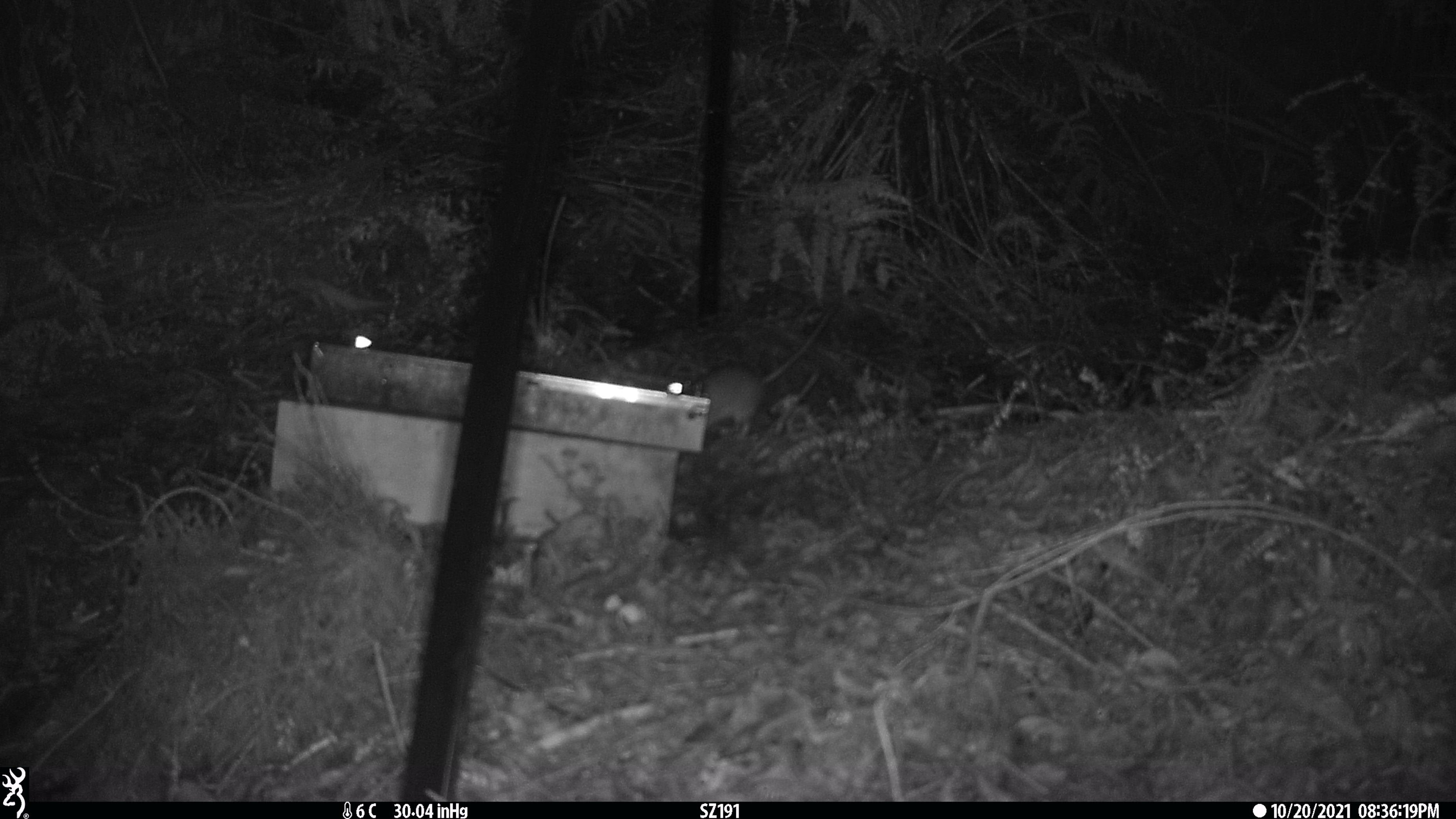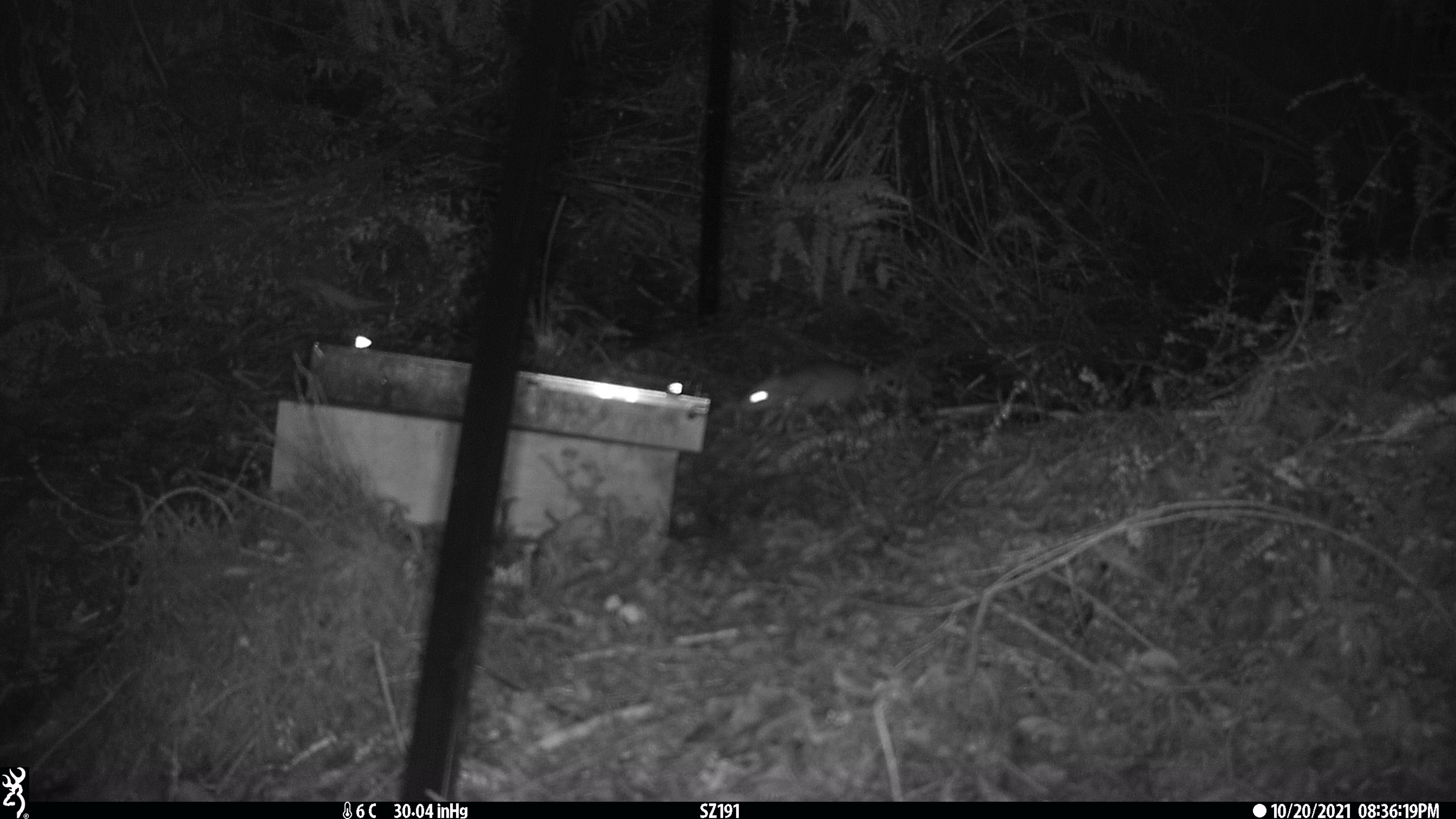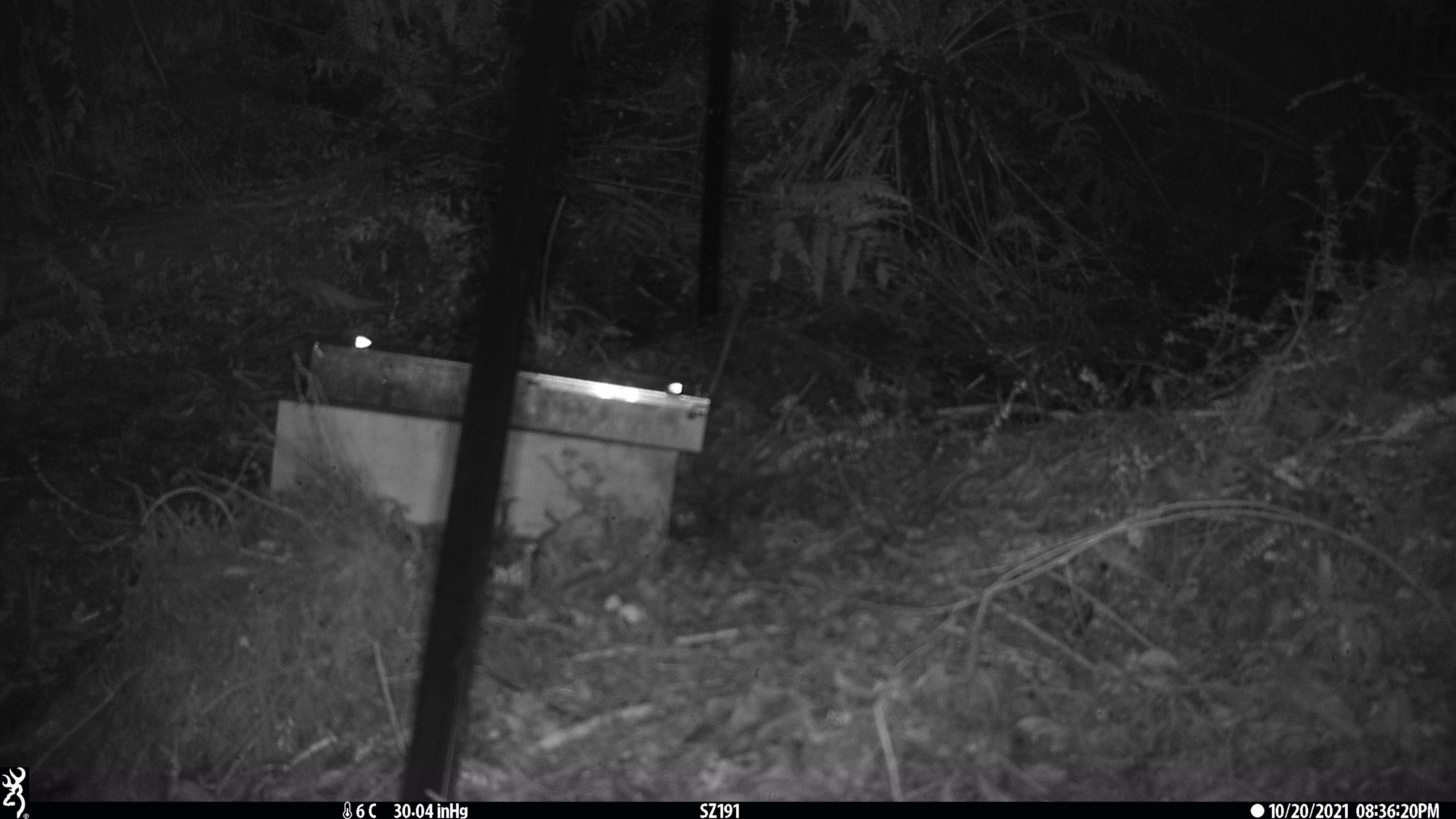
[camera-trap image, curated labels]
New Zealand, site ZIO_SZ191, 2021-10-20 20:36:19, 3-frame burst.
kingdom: Animalia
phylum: Chordata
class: Mammalia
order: Rodentia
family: Muridae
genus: Rattus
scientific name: Rattus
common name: rat